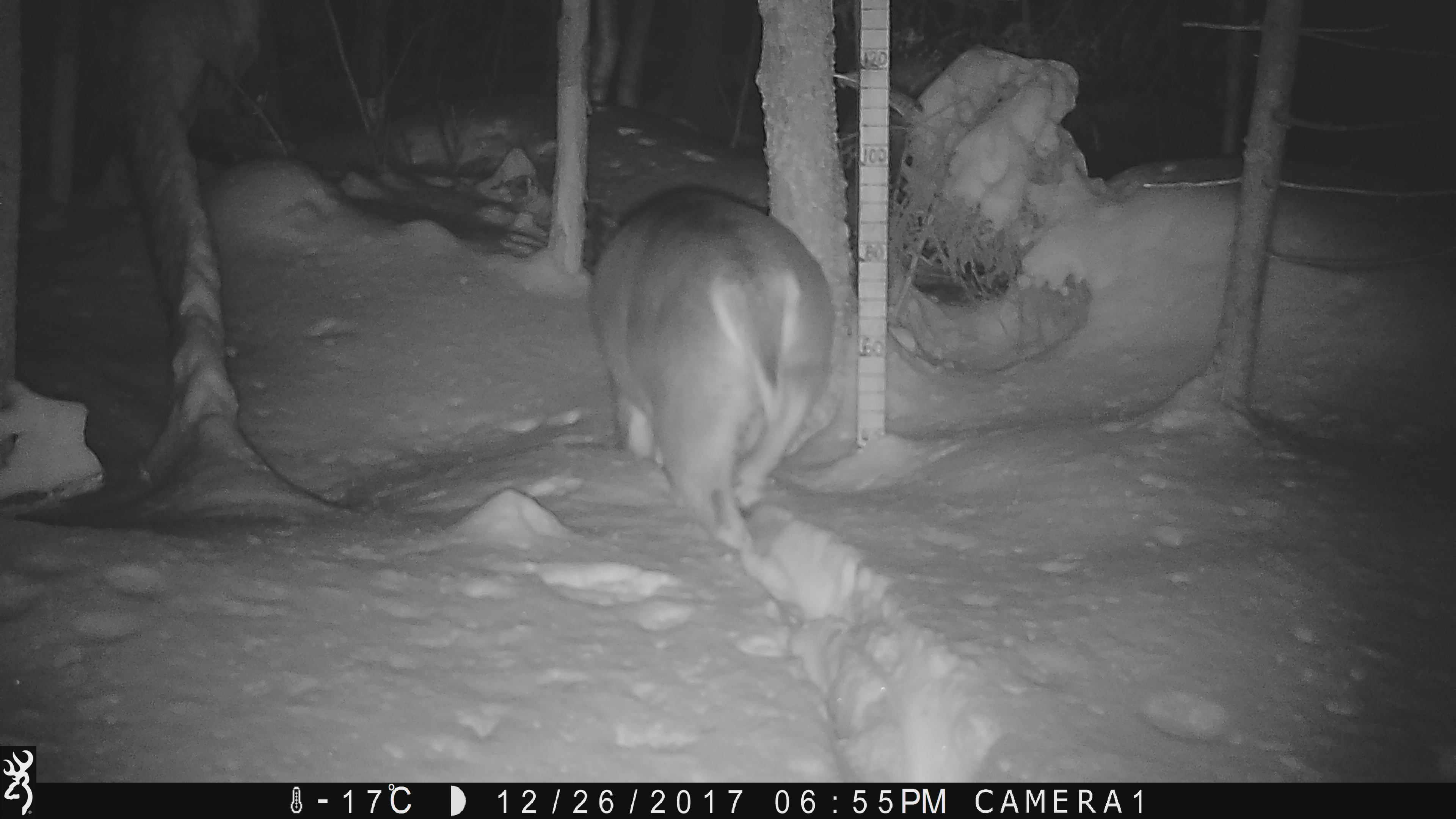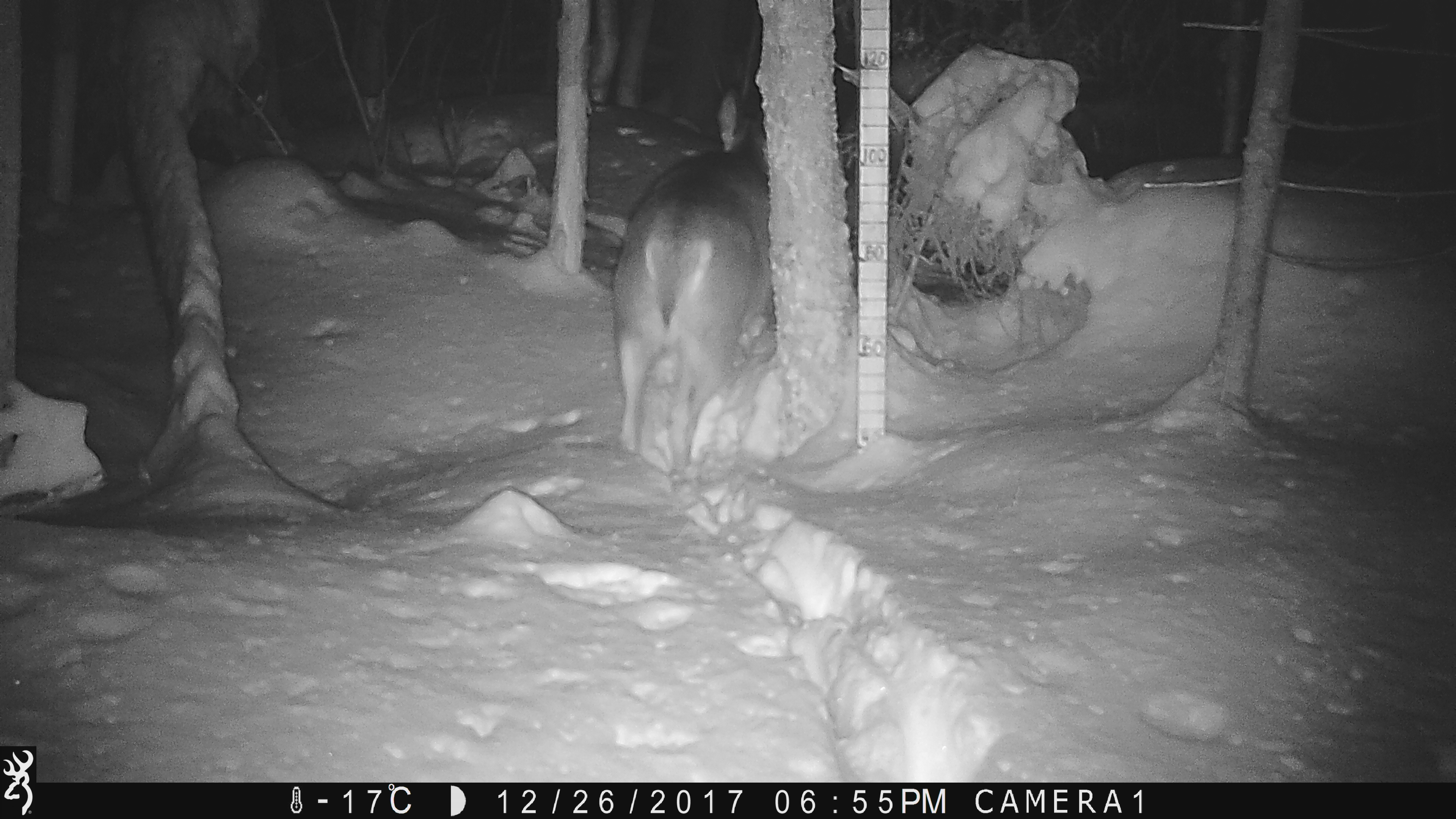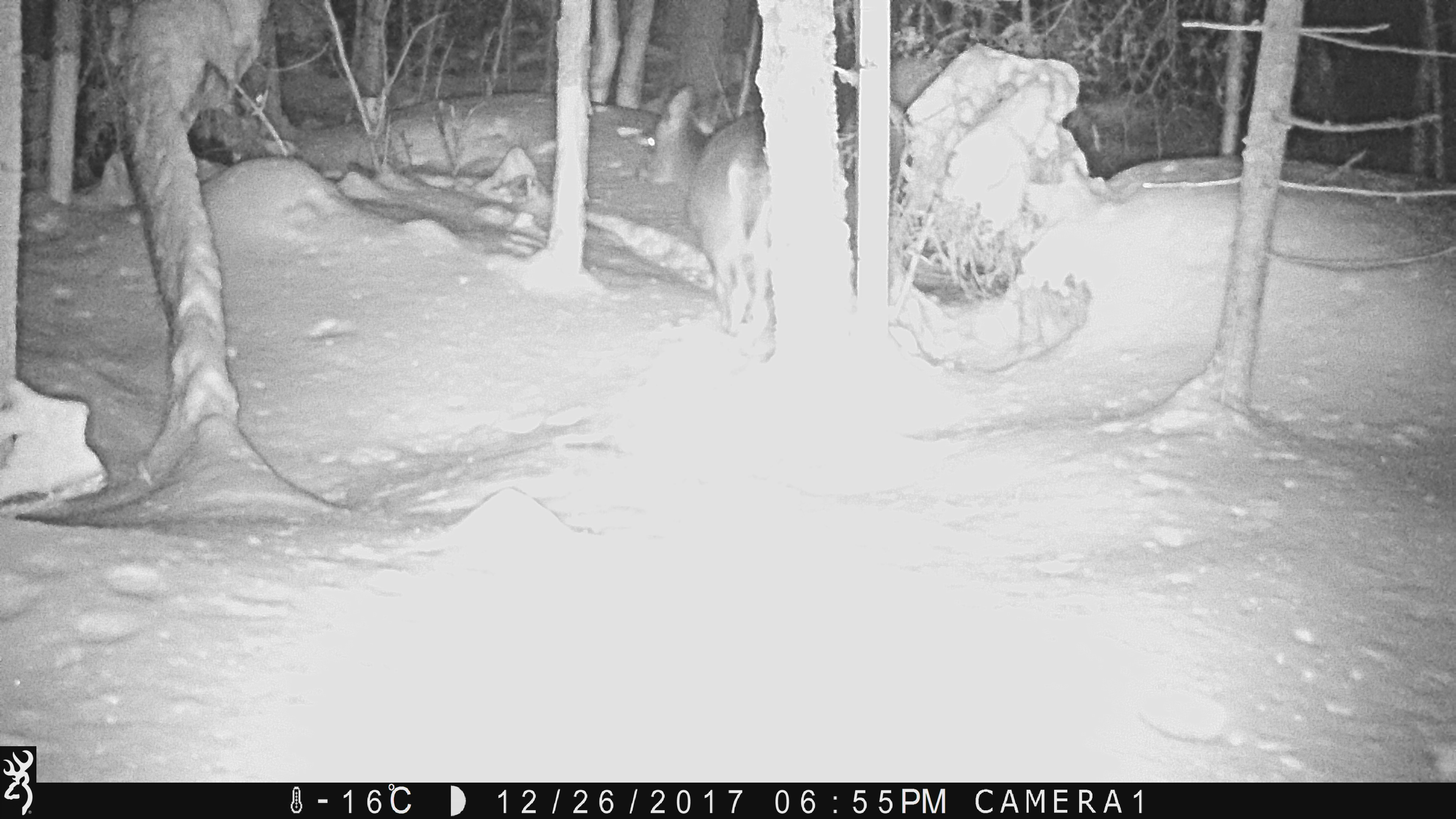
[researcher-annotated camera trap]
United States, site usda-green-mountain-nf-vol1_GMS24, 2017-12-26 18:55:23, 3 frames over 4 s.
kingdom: Animalia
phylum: Chordata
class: Mammalia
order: Artiodactyla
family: Cervidae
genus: Odocoileus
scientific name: Odocoileus virginianus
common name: white-tailed deer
White-tailed deer (Odocoileus virginianus).